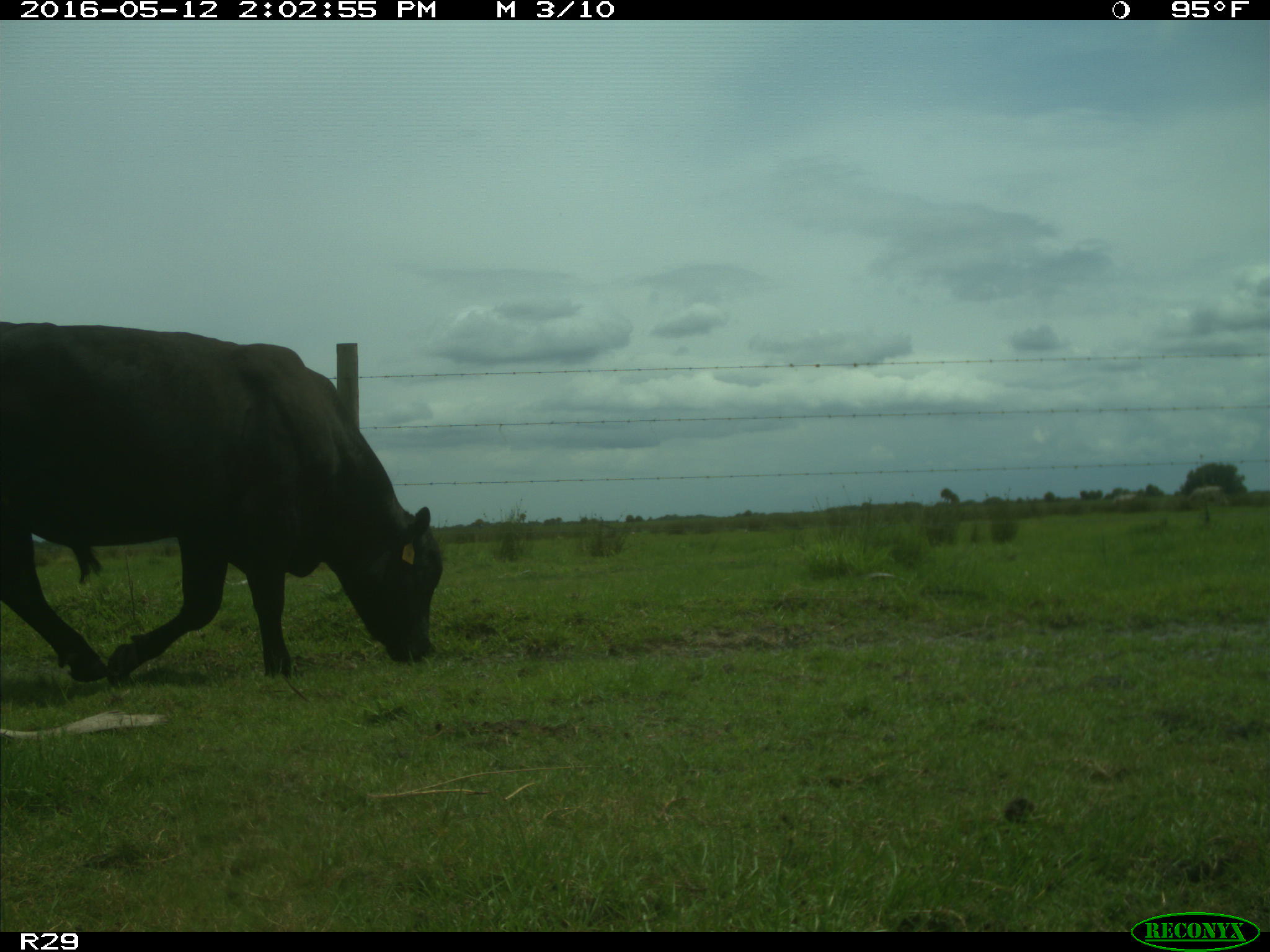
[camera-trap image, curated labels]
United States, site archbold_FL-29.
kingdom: Animalia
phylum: Chordata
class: Mammalia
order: Artiodactyla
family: Bovidae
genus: Bos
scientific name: Bos taurus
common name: domestic cow